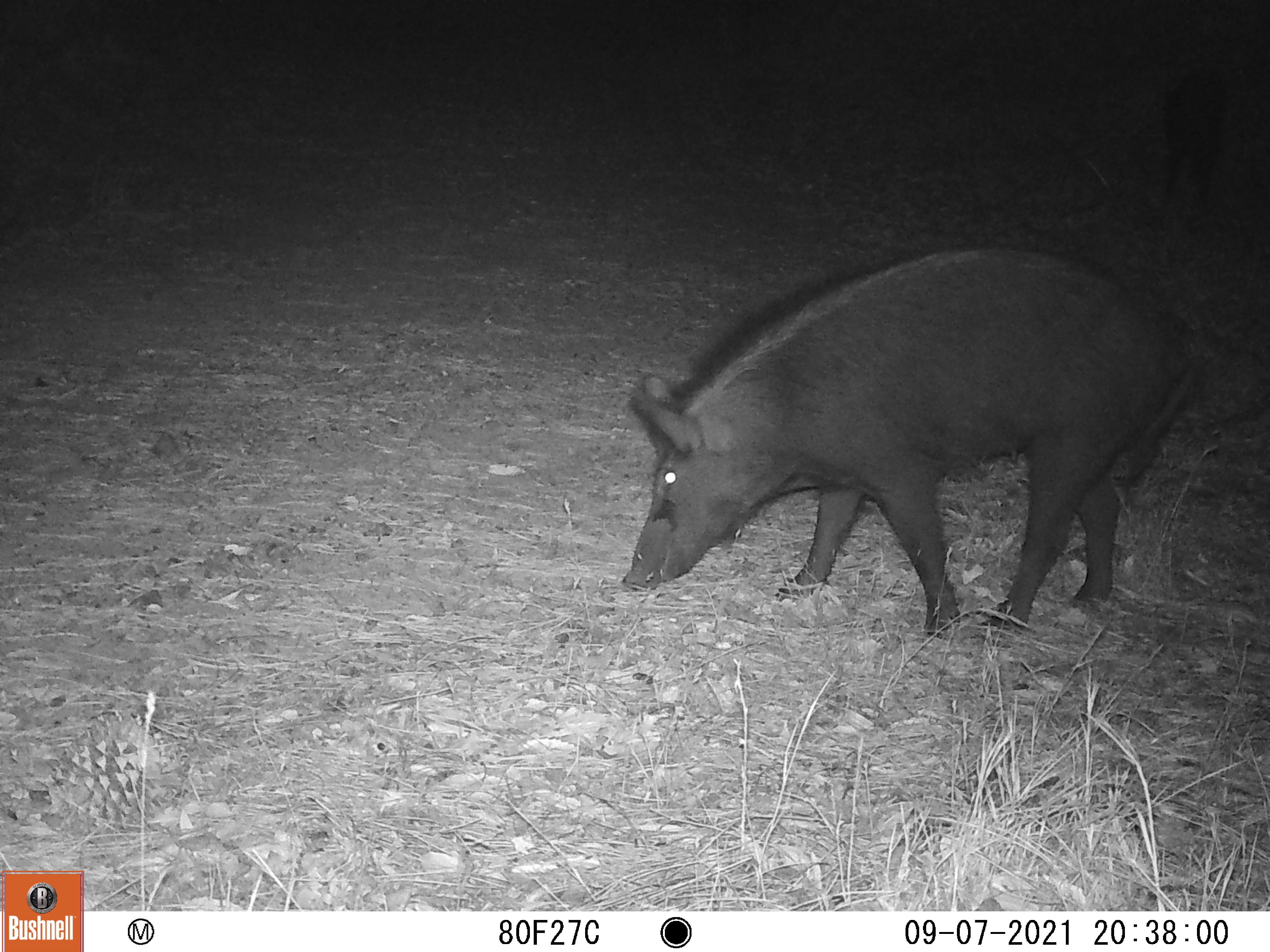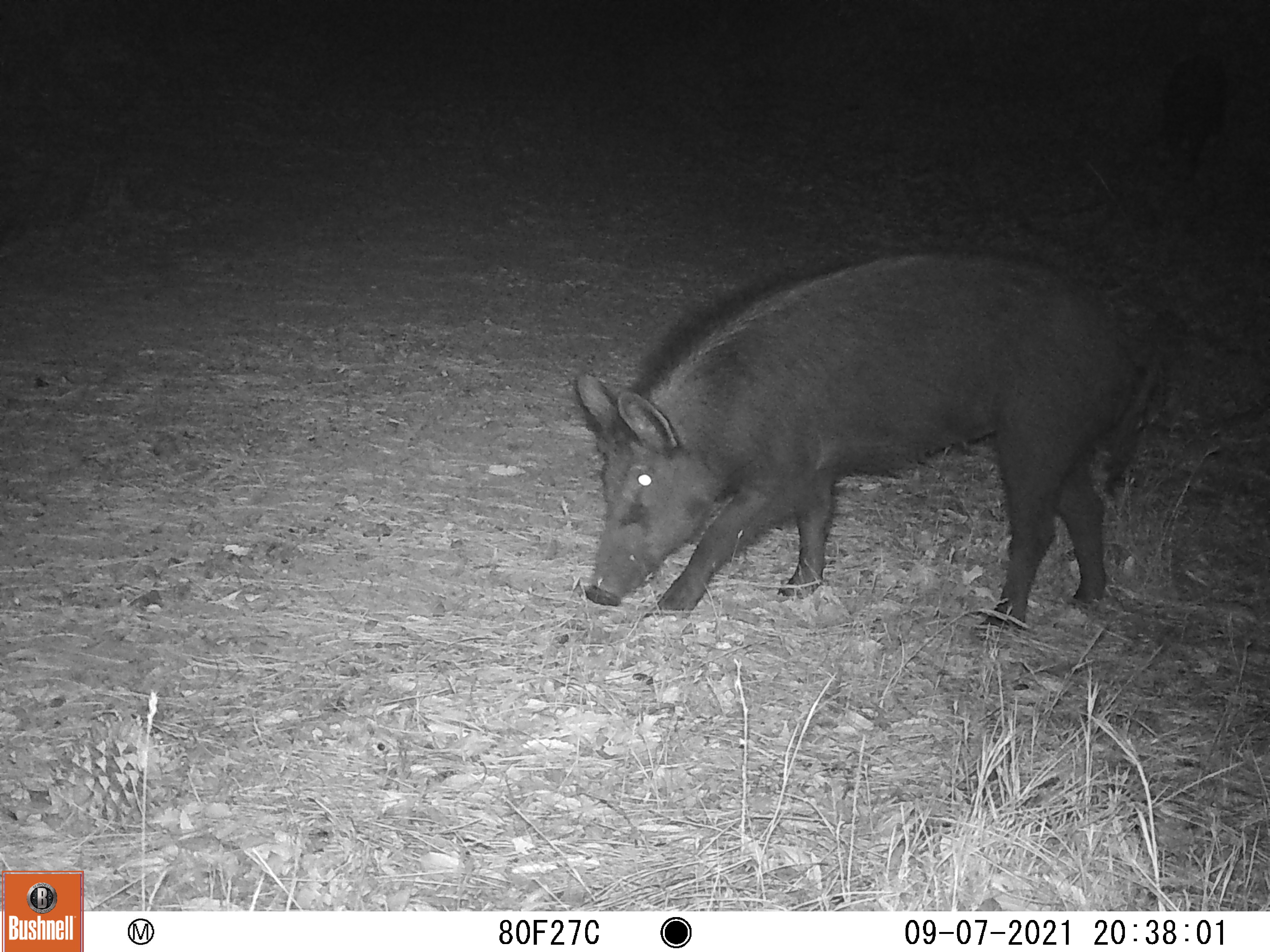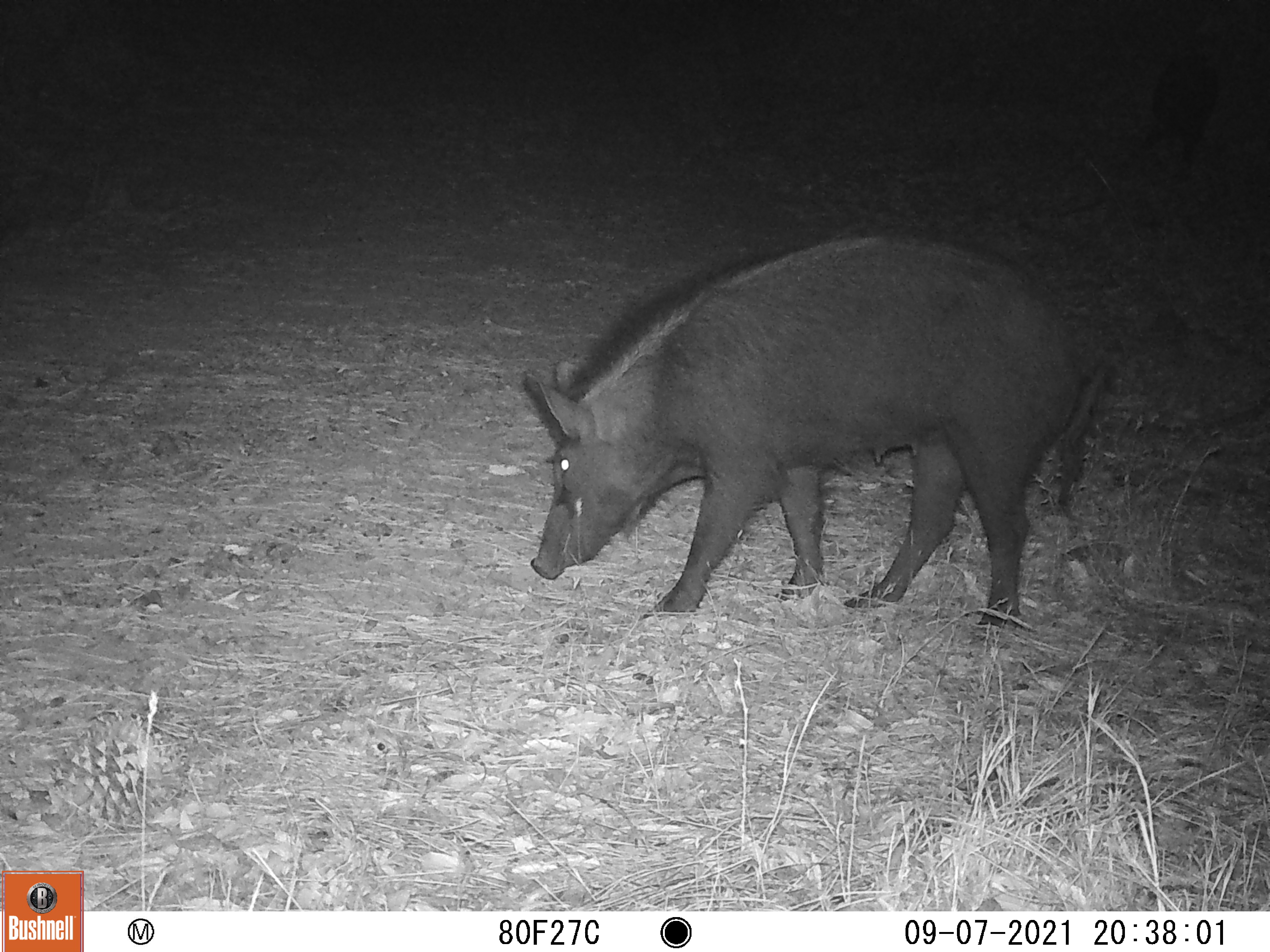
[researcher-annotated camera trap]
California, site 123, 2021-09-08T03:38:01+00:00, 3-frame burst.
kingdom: Animalia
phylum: Chordata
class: Mammalia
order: Artiodactyla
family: Suidae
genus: Sus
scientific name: Sus scrofa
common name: wild boar